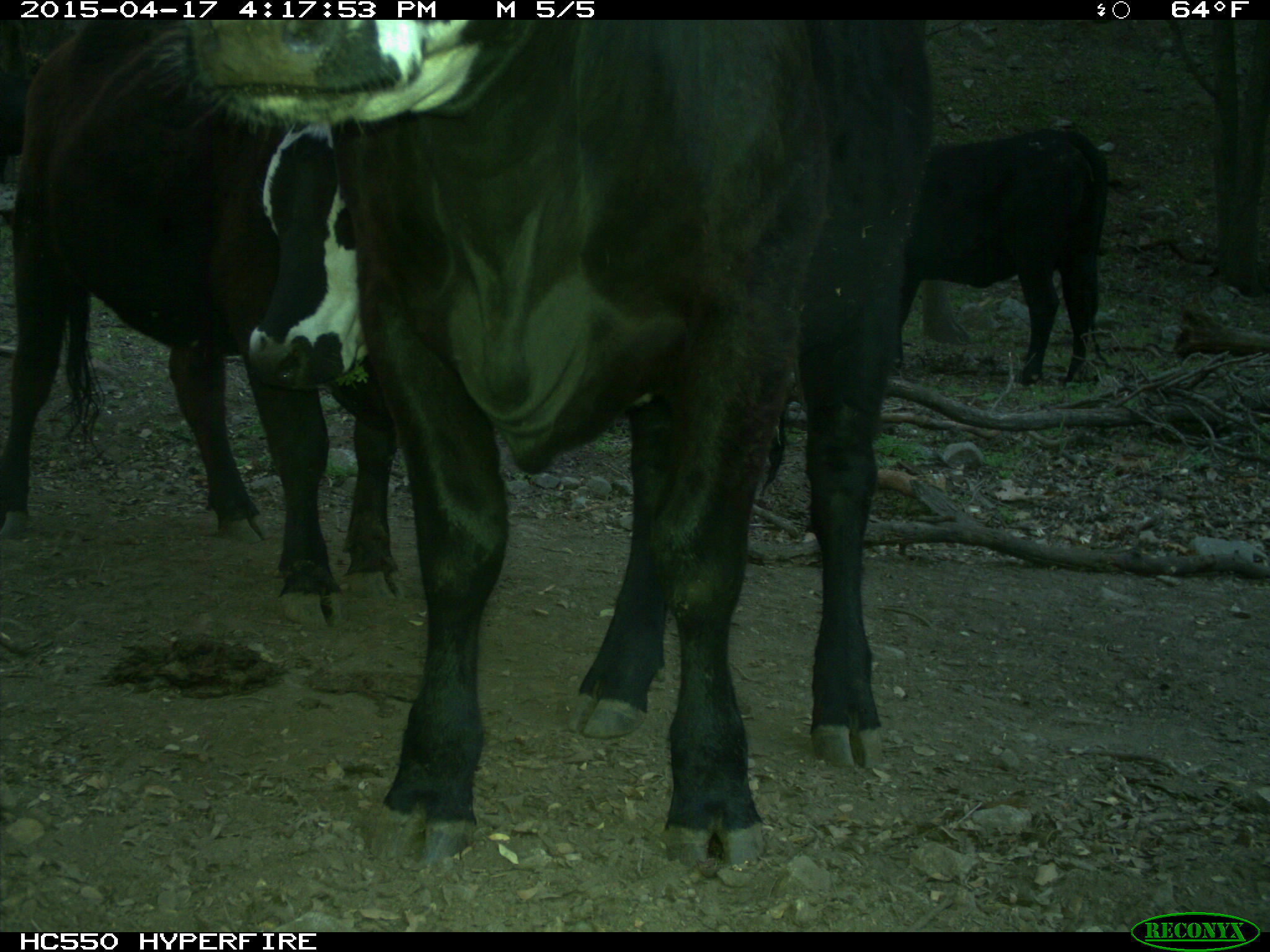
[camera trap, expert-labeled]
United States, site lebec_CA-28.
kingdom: Animalia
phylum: Chordata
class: Mammalia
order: Artiodactyla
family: Bovidae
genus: Bos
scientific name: Bos taurus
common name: domestic cow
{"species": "Bos taurus (domestic cow)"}